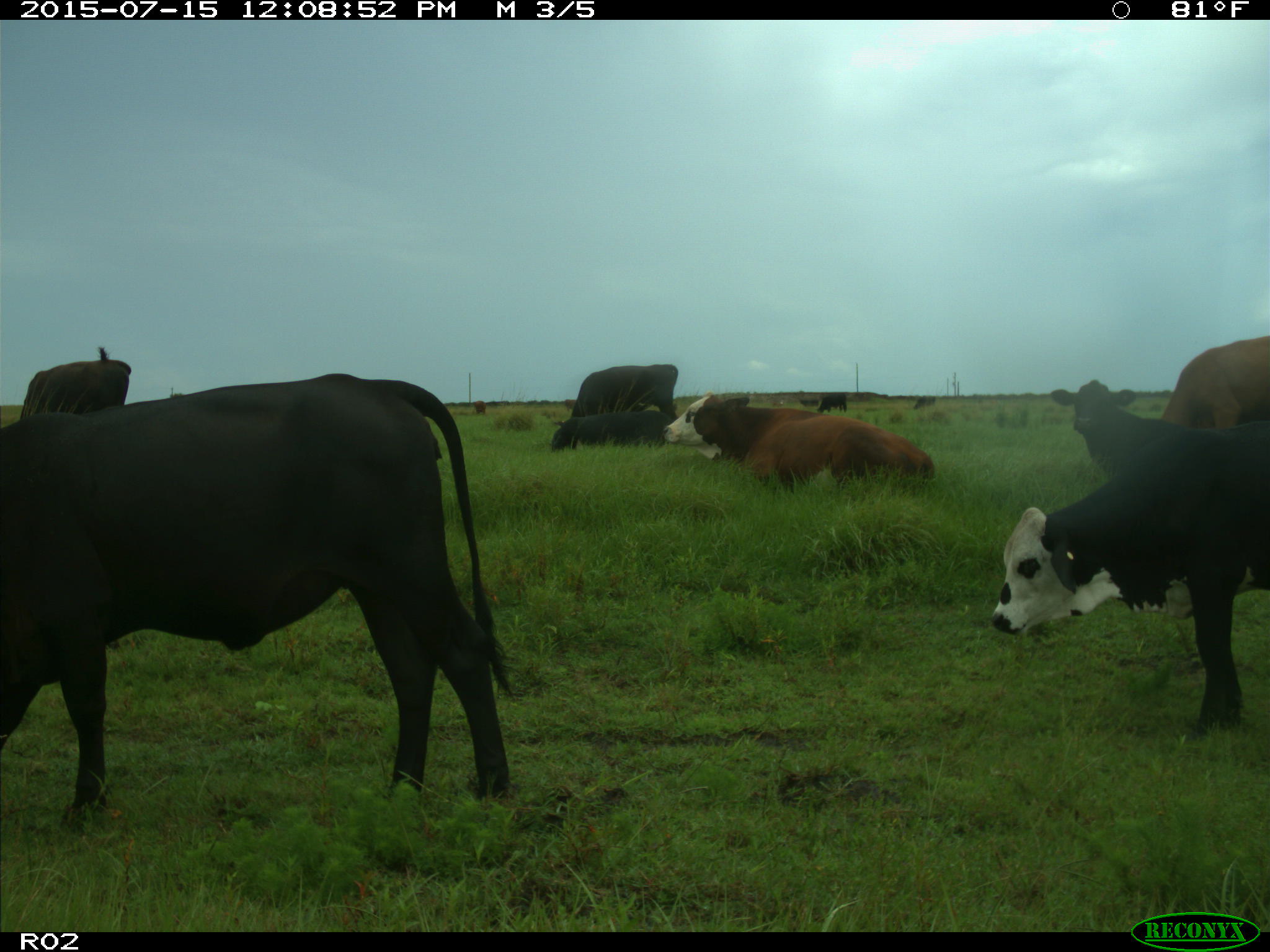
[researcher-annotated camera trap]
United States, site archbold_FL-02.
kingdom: Animalia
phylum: Chordata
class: Mammalia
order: Artiodactyla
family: Bovidae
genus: Bos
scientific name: Bos taurus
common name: domestic cow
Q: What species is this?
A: Bos taurus (domestic cow).